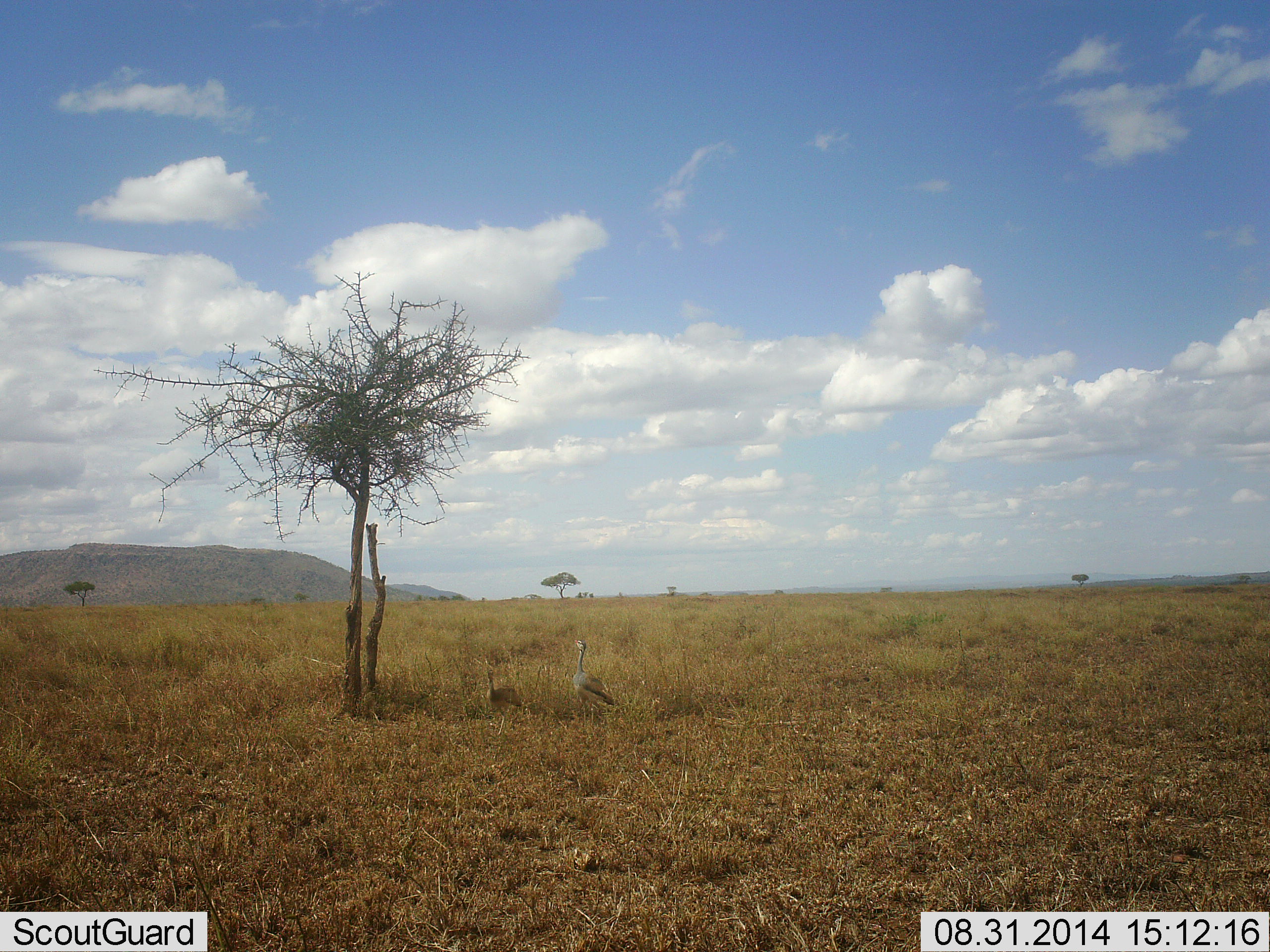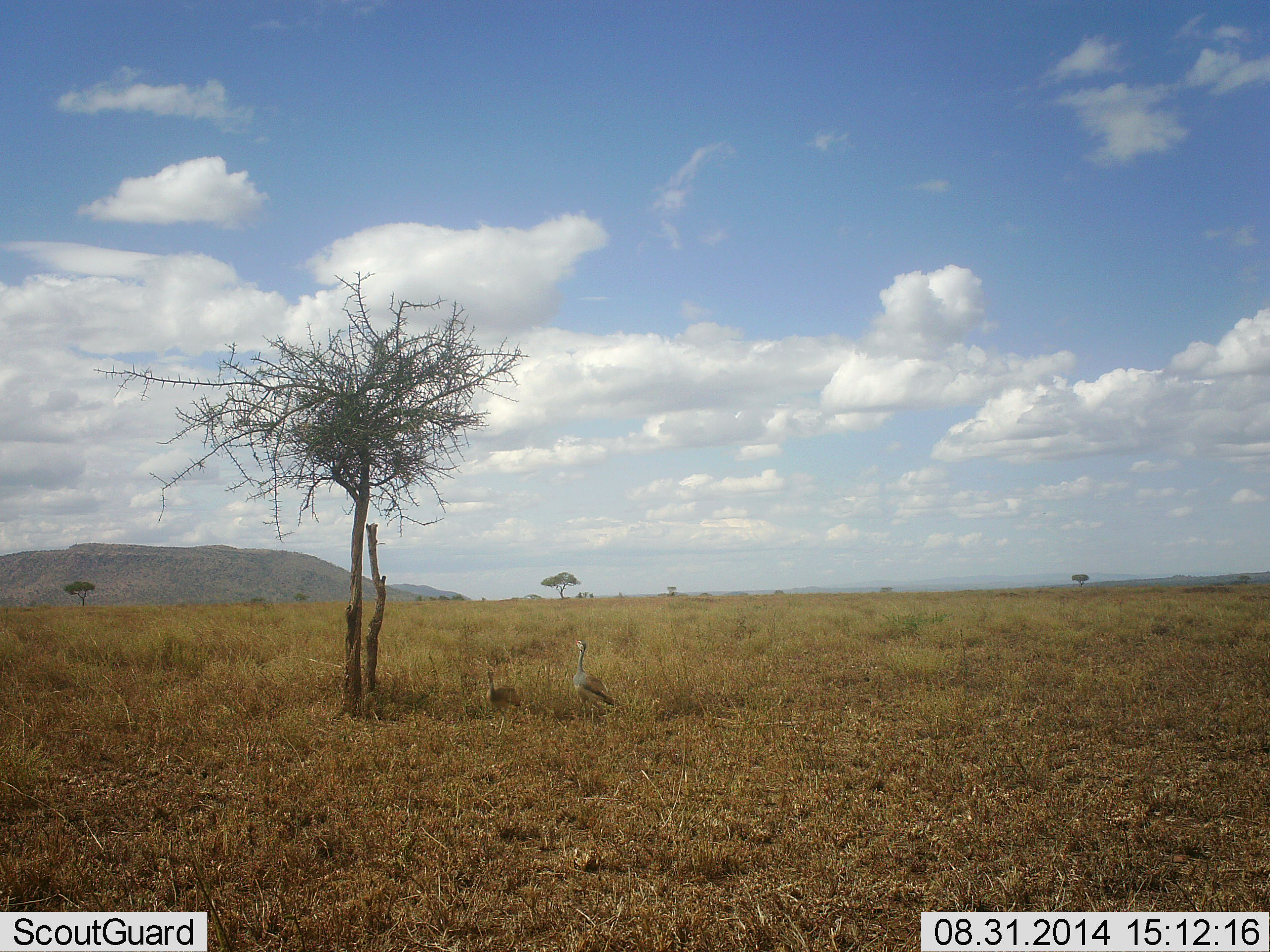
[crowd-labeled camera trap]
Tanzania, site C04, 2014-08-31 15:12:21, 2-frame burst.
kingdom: Animalia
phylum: Chordata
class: Aves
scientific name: Aves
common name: bird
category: otherbird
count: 2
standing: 100%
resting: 45%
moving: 0%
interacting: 0%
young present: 0%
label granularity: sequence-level